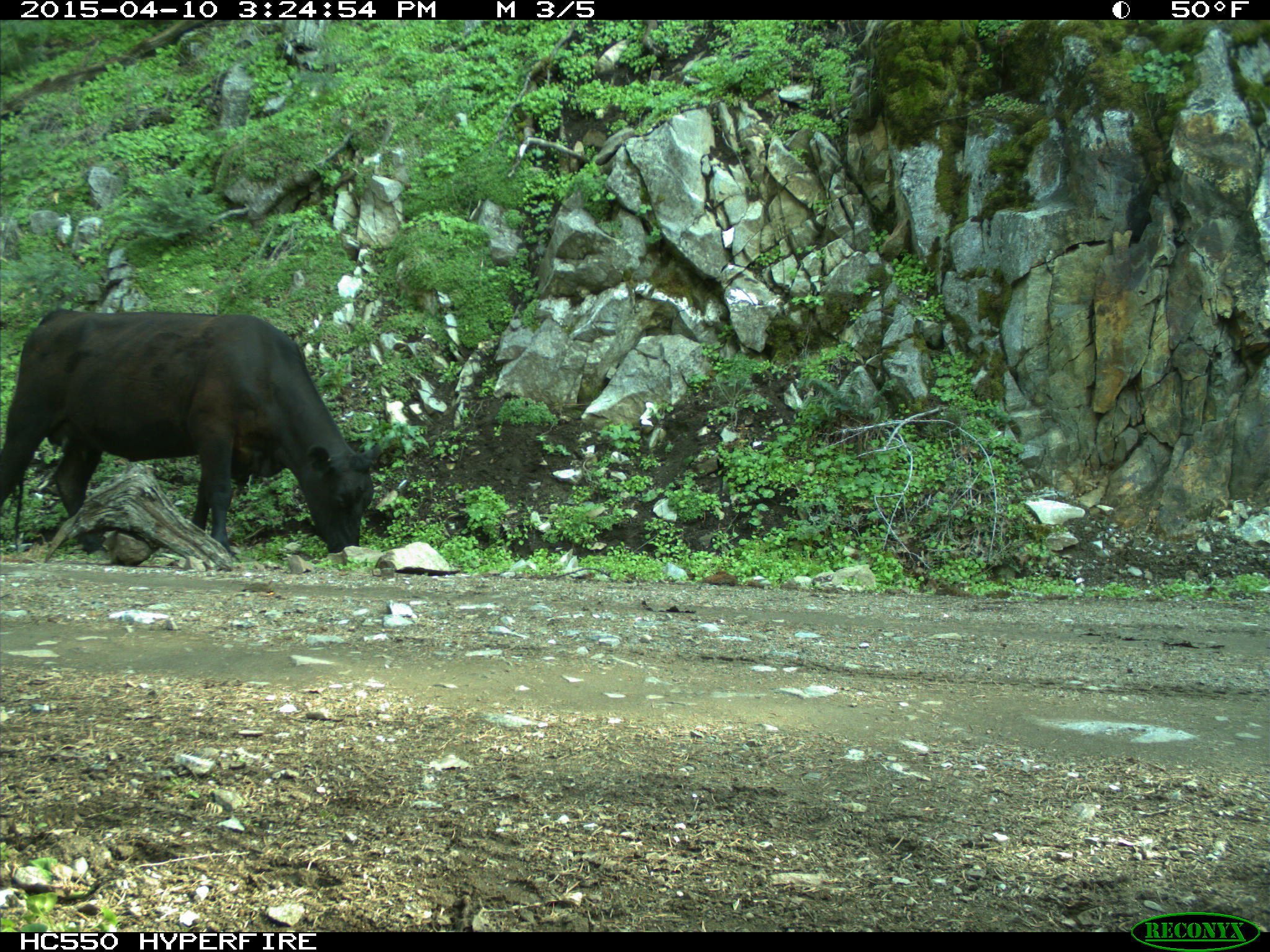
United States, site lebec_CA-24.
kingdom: Animalia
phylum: Chordata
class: Mammalia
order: Artiodactyla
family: Bovidae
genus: Bos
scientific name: Bos taurus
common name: domestic cow